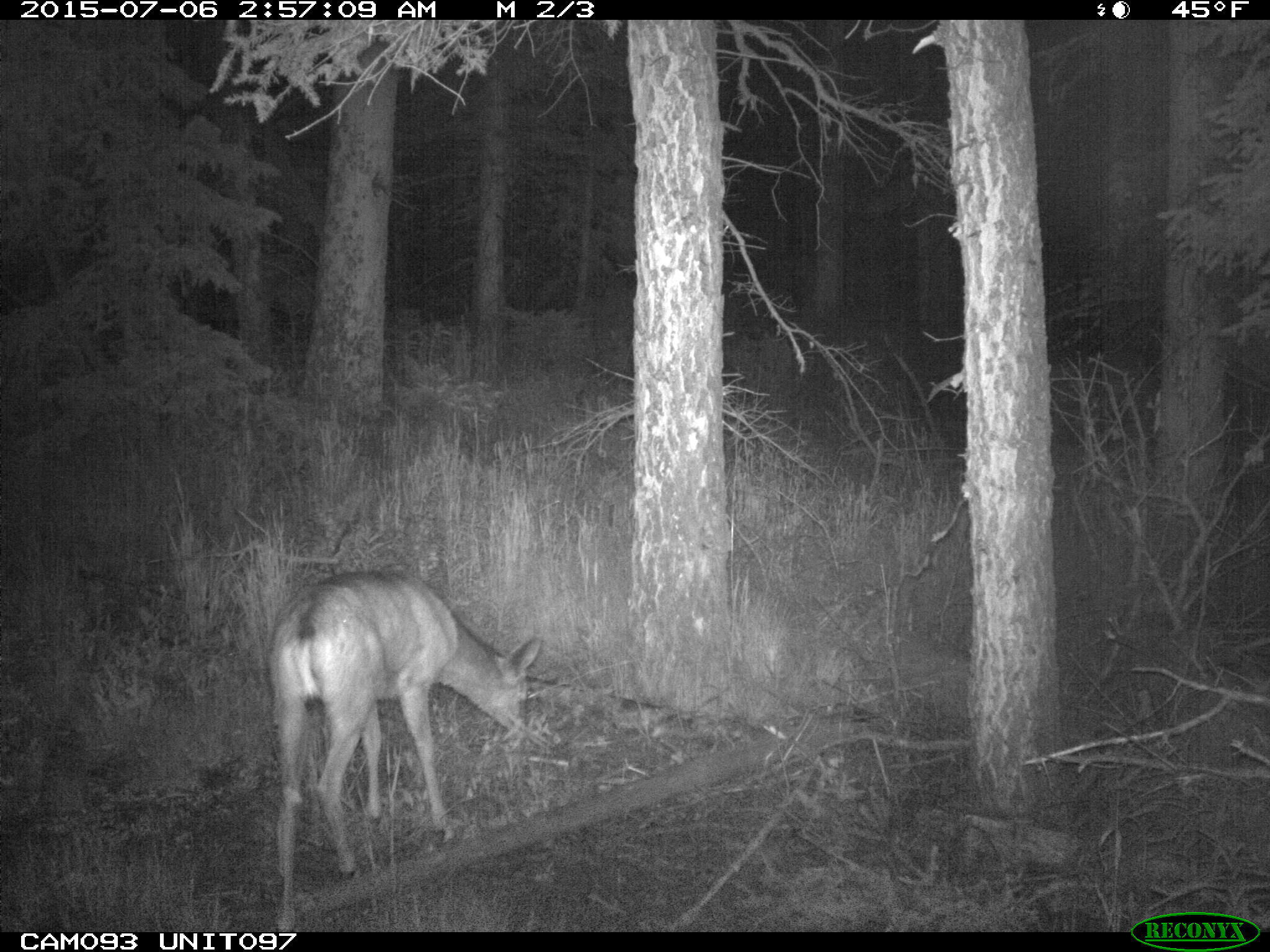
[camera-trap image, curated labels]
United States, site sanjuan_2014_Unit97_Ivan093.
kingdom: Animalia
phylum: Chordata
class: Mammalia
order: Artiodactyla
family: Cervidae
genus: Odocoileus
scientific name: Odocoileus hemionus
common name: mule deer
Odocoileus hemionus (mule deer).